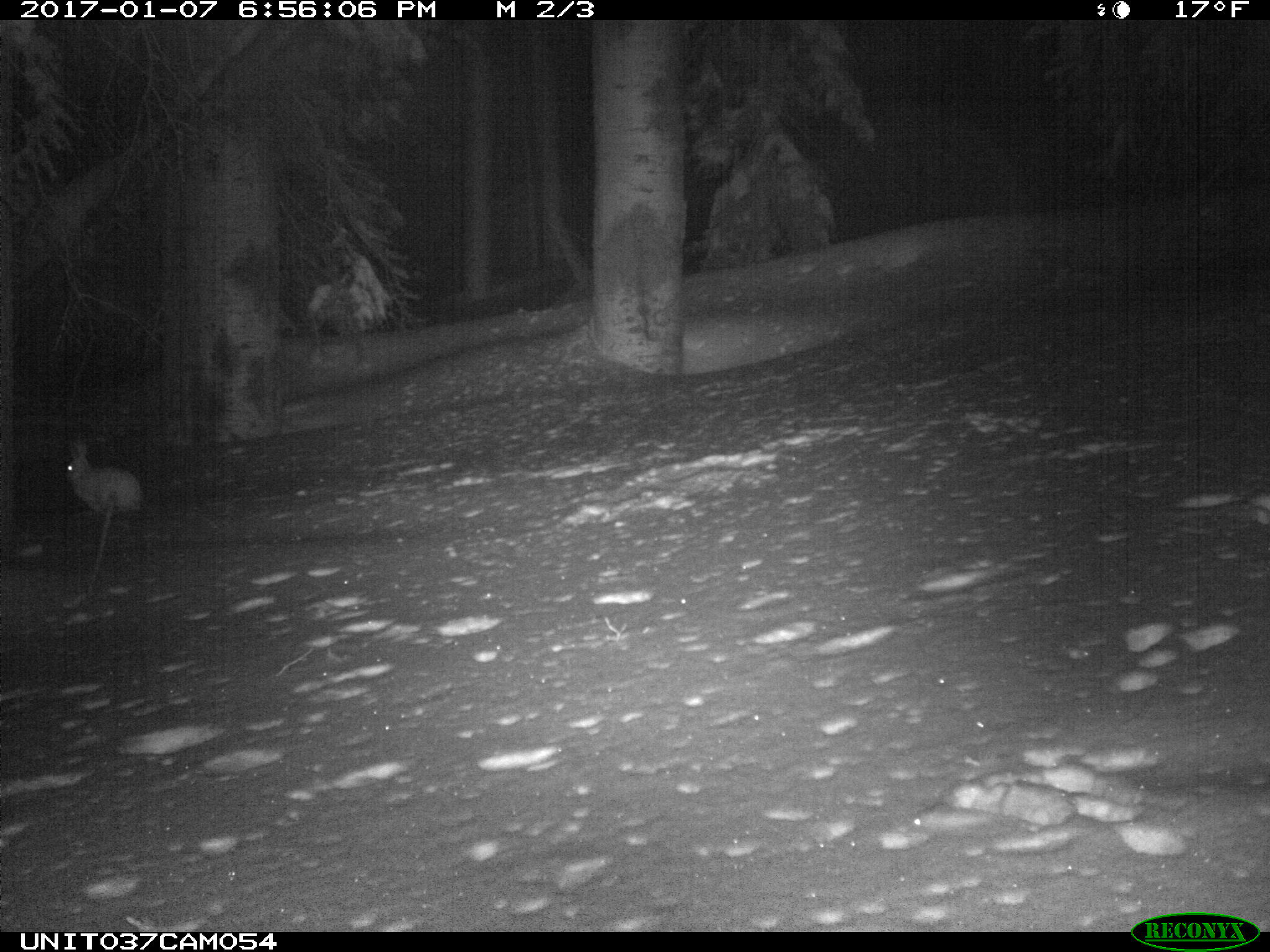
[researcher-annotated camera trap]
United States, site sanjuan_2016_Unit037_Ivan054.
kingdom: Animalia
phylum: Chordata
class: Mammalia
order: Lagomorpha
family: Leporidae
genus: Lepus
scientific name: Lepus americanus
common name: snowshoe hare